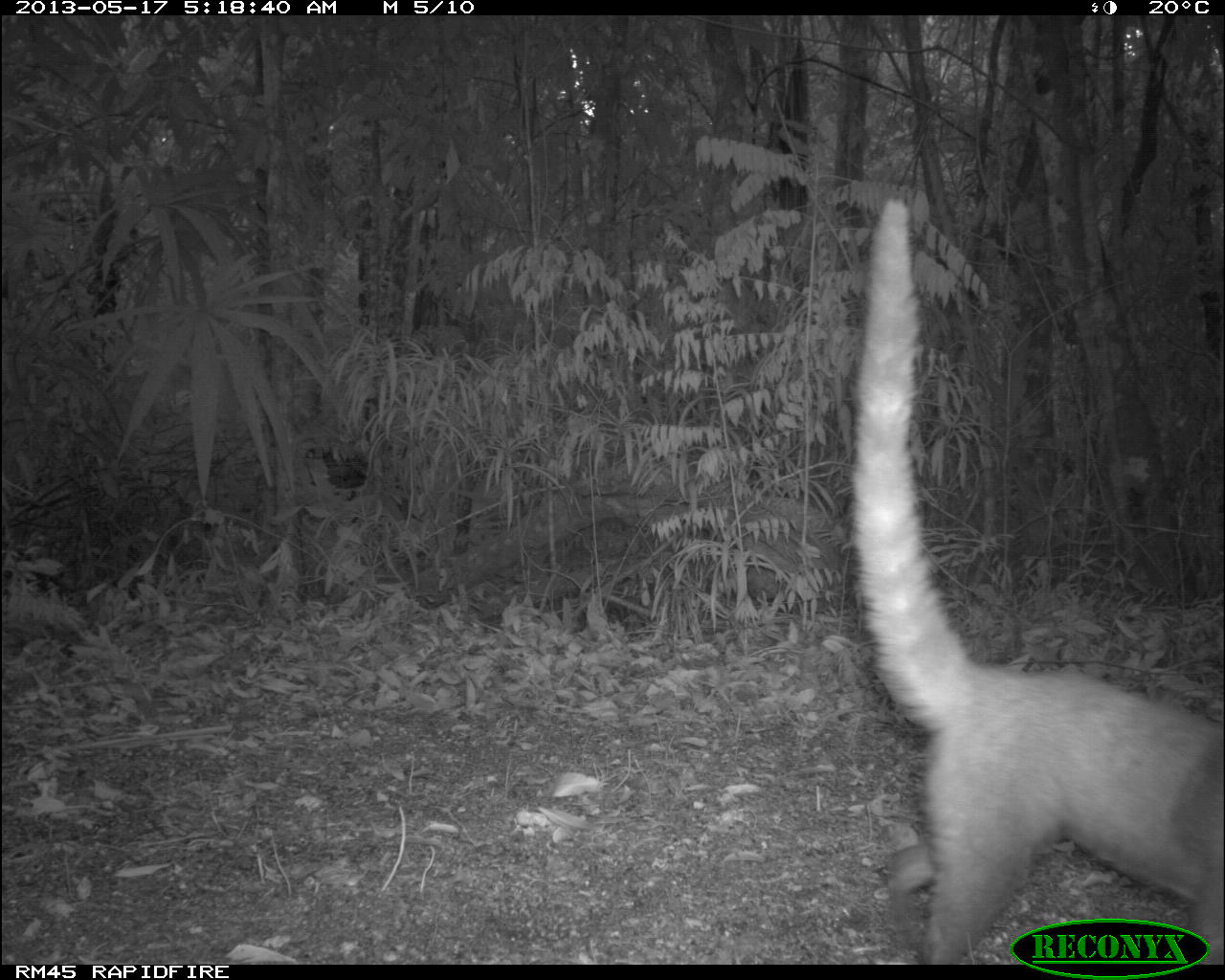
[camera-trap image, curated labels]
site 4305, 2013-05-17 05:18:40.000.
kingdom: Animalia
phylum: Chordata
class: Mammalia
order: Carnivora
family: Procyonidae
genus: Nasua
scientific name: Nasua narica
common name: white-nosed coati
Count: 1.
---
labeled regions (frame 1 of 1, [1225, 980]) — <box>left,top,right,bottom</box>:
nasua narica: <box>848,197,1224,968</box>